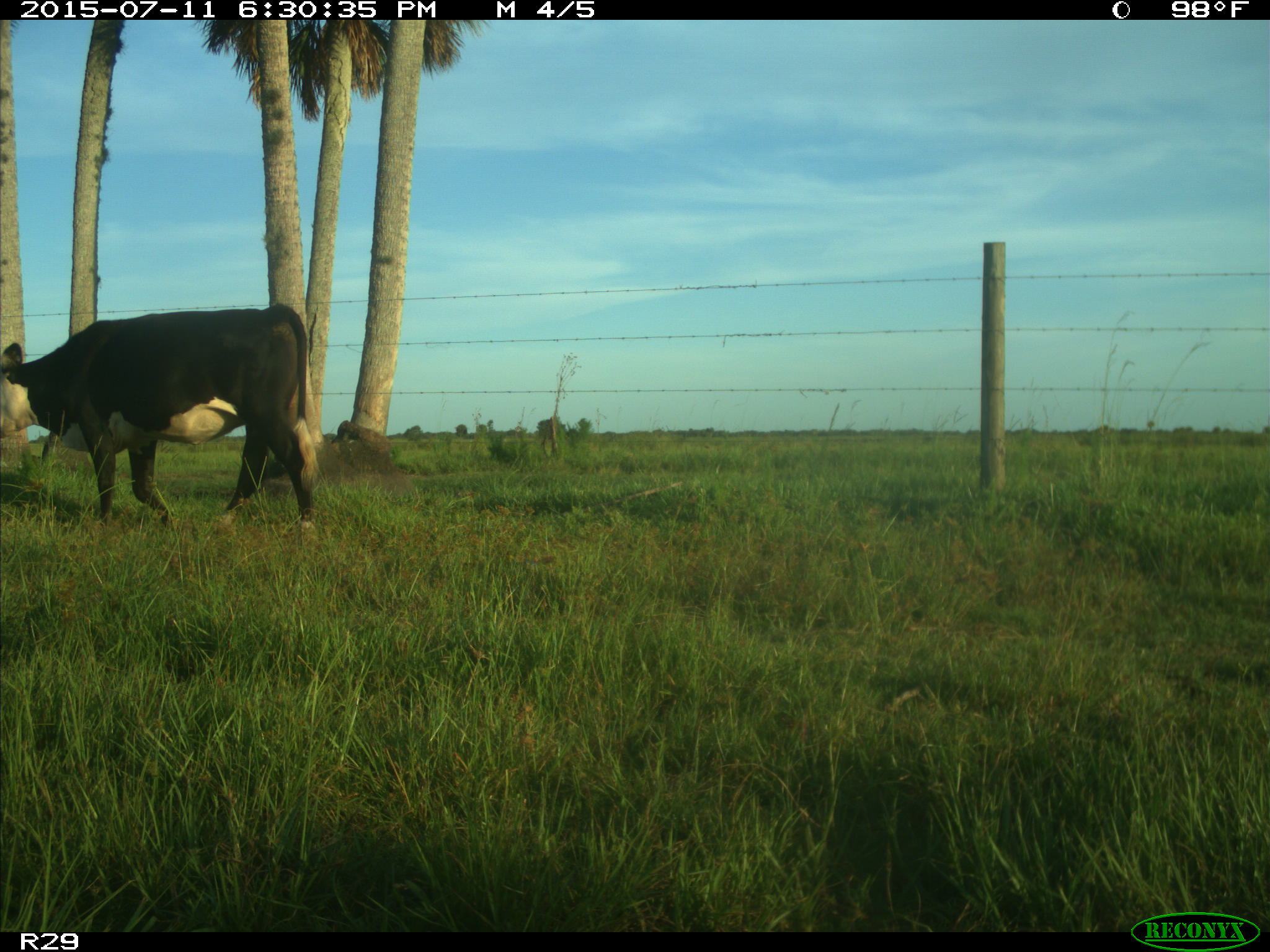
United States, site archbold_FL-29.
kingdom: Animalia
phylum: Chordata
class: Mammalia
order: Artiodactyla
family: Bovidae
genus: Bos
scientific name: Bos taurus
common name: domestic cow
Bos taurus (domestic cow).